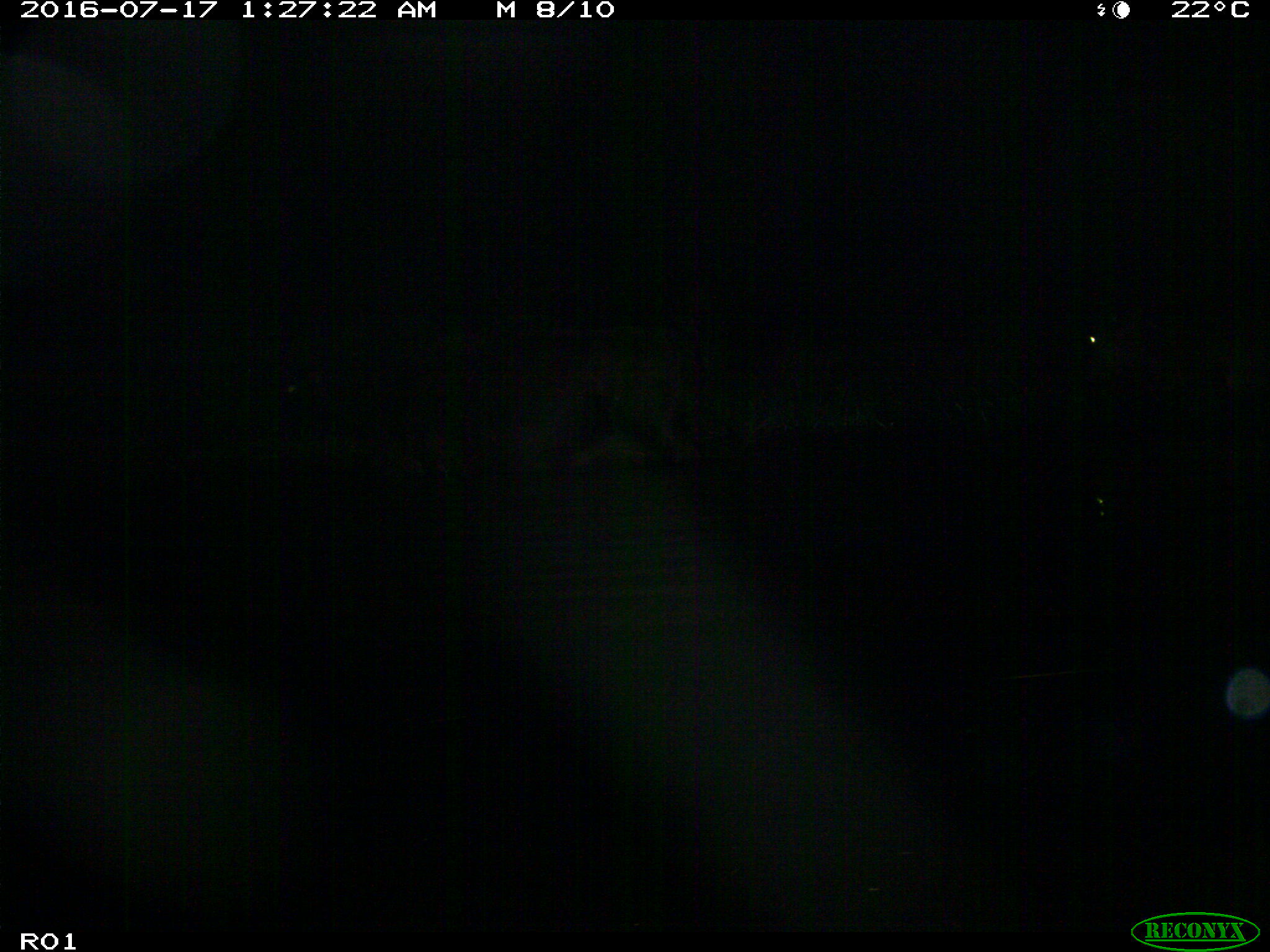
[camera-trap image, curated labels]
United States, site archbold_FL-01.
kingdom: Animalia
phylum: Chordata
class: Mammalia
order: Artiodactyla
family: Bovidae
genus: Bos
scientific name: Bos taurus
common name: domestic cow